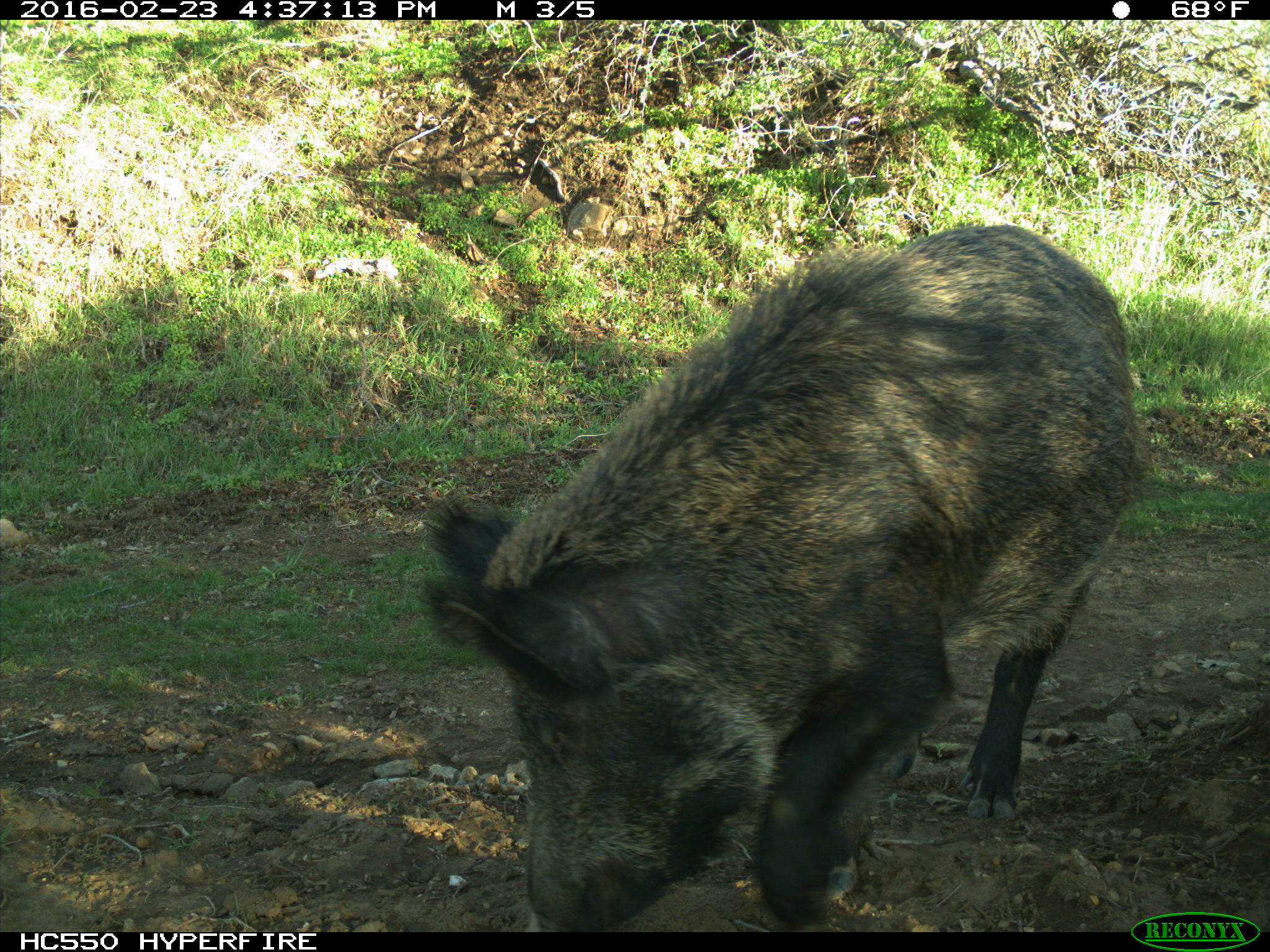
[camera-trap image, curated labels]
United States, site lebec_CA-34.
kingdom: Animalia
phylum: Chordata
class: Mammalia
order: Artiodactyla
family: Suidae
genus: Sus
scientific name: Sus scrofa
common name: wild boar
Sus scrofa (wild boar).